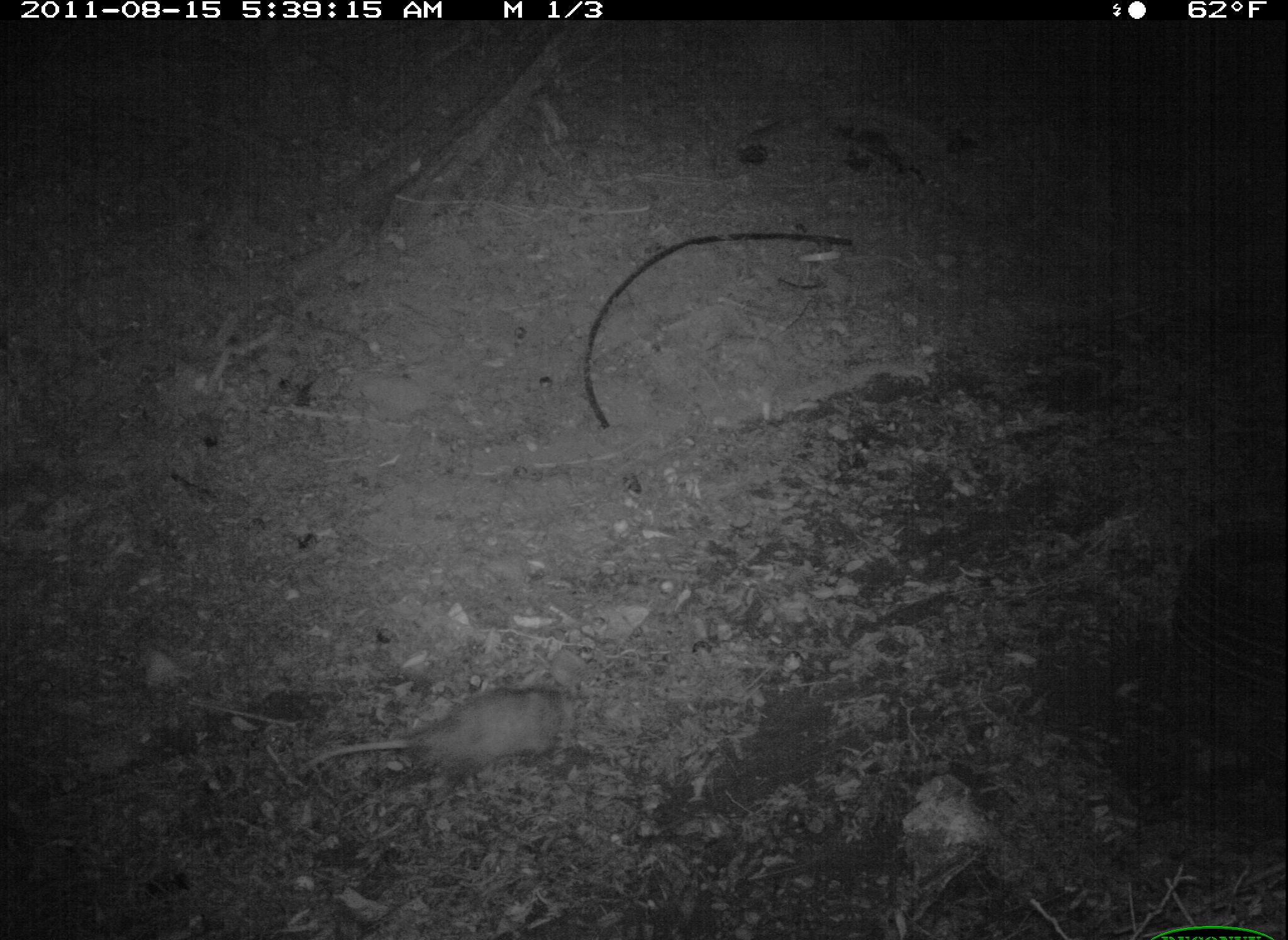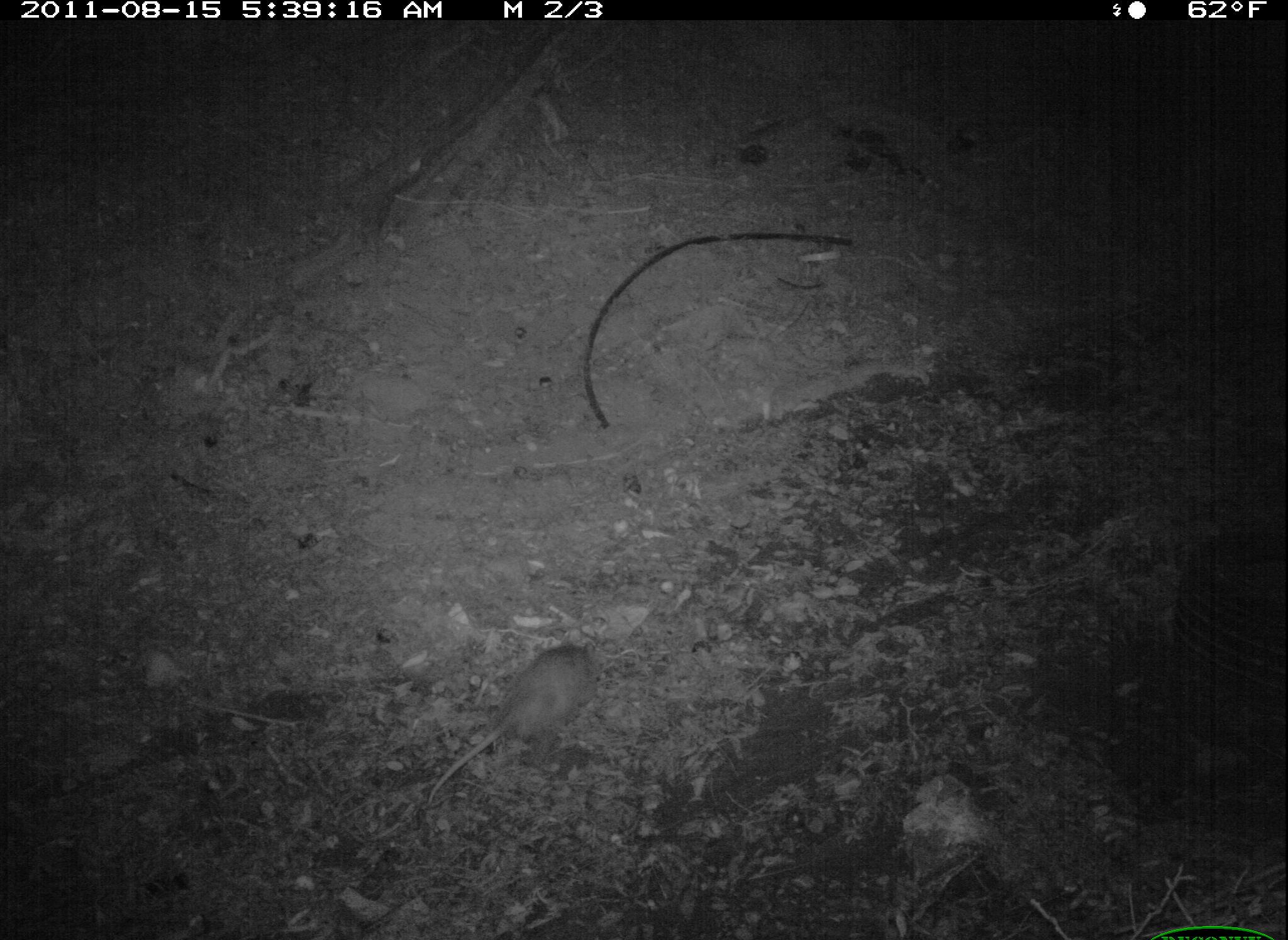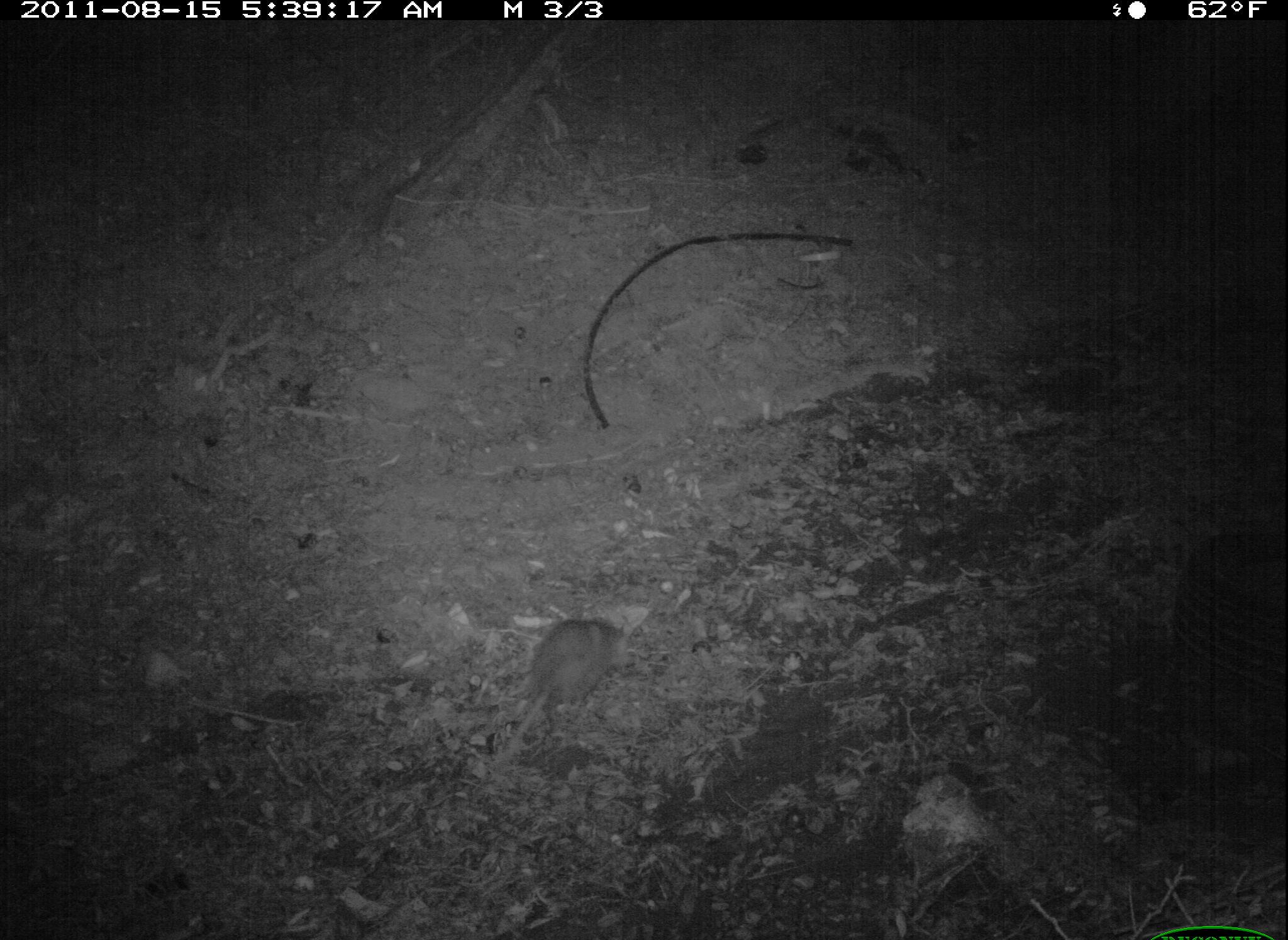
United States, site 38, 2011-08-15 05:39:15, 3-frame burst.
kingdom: Animalia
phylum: Chordata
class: Mammalia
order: Didelphimorphia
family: Didelphidae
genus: Didelphis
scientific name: Didelphis virginiana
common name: virginia opossum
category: opossum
Opossum (virginia opossum) (Didelphis virginiana).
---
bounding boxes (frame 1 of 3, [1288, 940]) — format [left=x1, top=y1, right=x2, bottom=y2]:
opossum: [left=290, top=678, right=592, bottom=799]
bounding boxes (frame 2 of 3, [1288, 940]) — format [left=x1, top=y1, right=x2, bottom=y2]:
opossum: [left=417, top=614, right=618, bottom=820]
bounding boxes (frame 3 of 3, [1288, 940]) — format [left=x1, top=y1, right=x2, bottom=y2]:
opossum: [left=483, top=606, right=631, bottom=781]